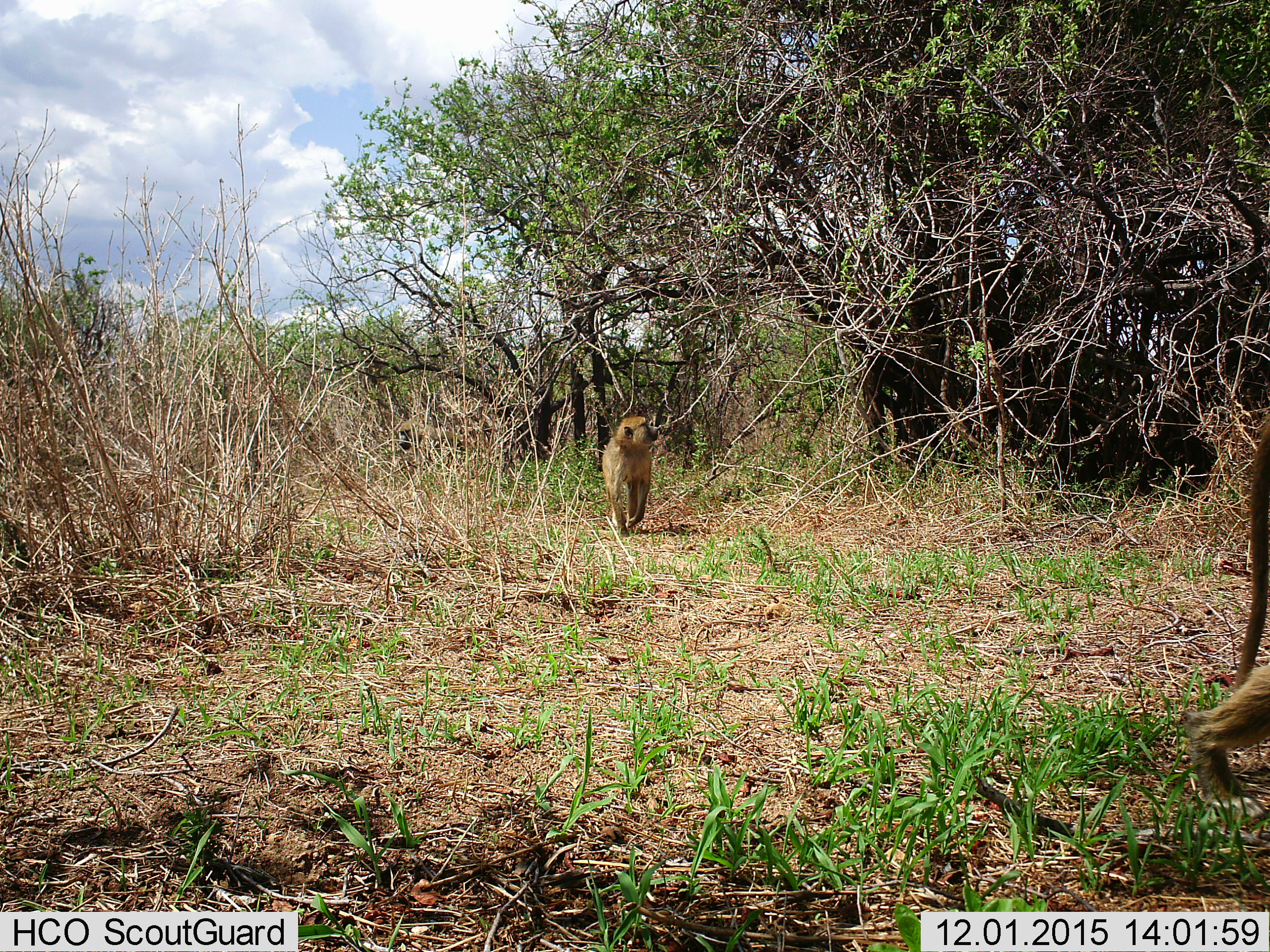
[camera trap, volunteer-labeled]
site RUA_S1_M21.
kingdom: Animalia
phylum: Chordata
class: Mammalia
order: Primates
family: Cercopithecidae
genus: Papio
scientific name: Papio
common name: baboon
Baboon (Papio), count 2. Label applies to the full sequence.